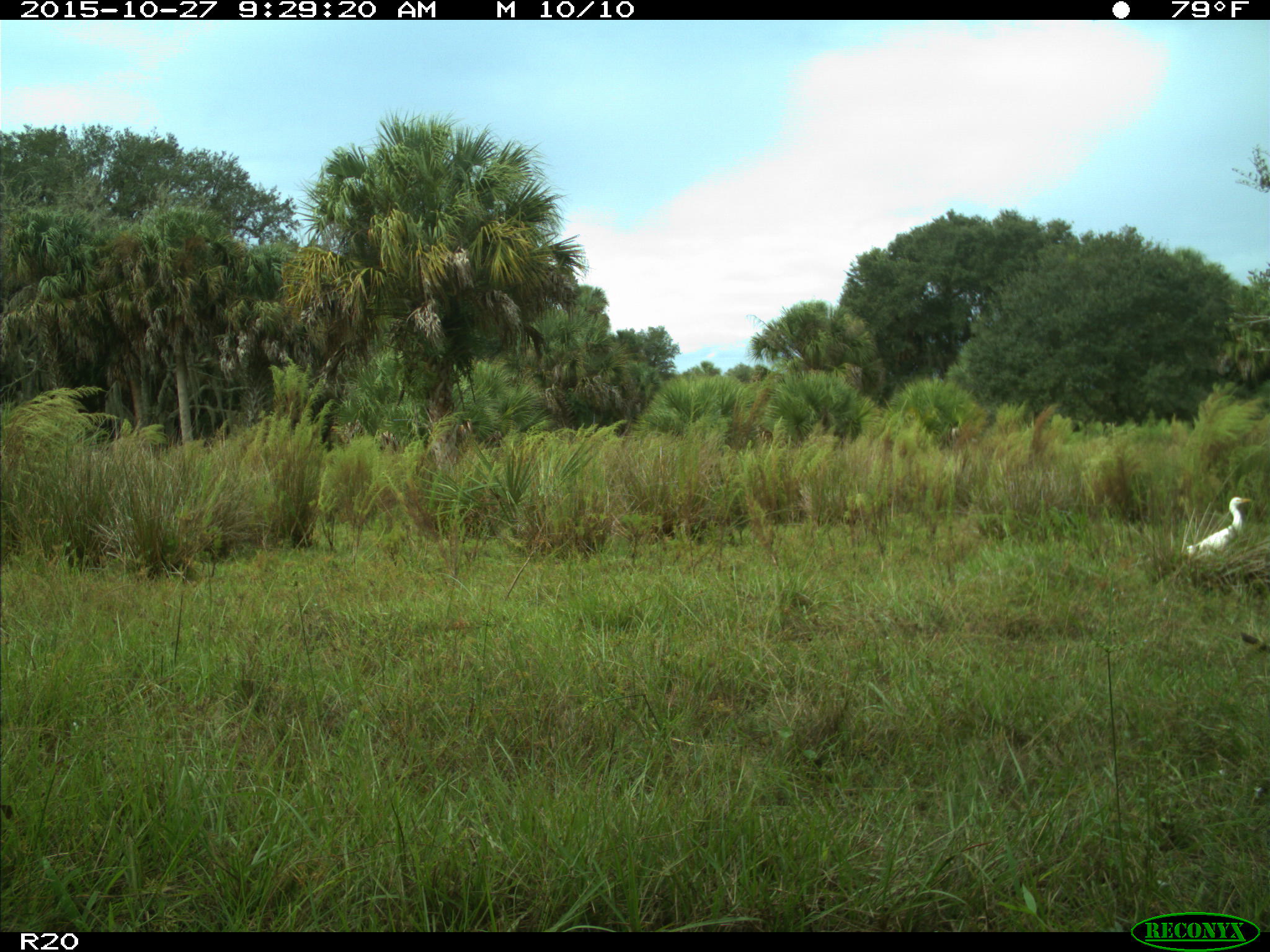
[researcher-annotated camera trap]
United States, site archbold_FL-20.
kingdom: Animalia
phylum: Chordata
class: Aves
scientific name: Aves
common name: birds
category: unidentified bird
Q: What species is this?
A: Unidentified bird (birds) (Aves).